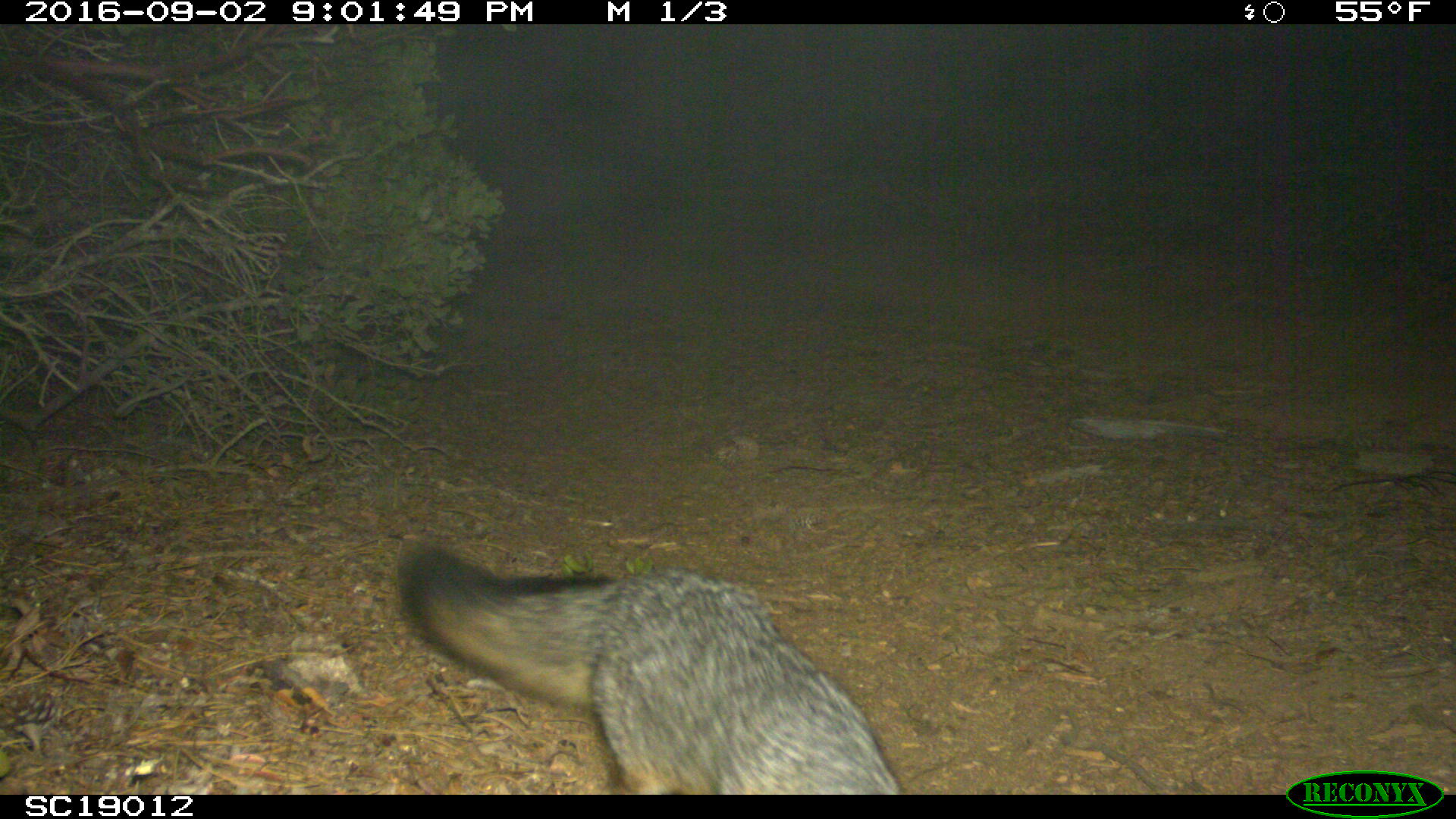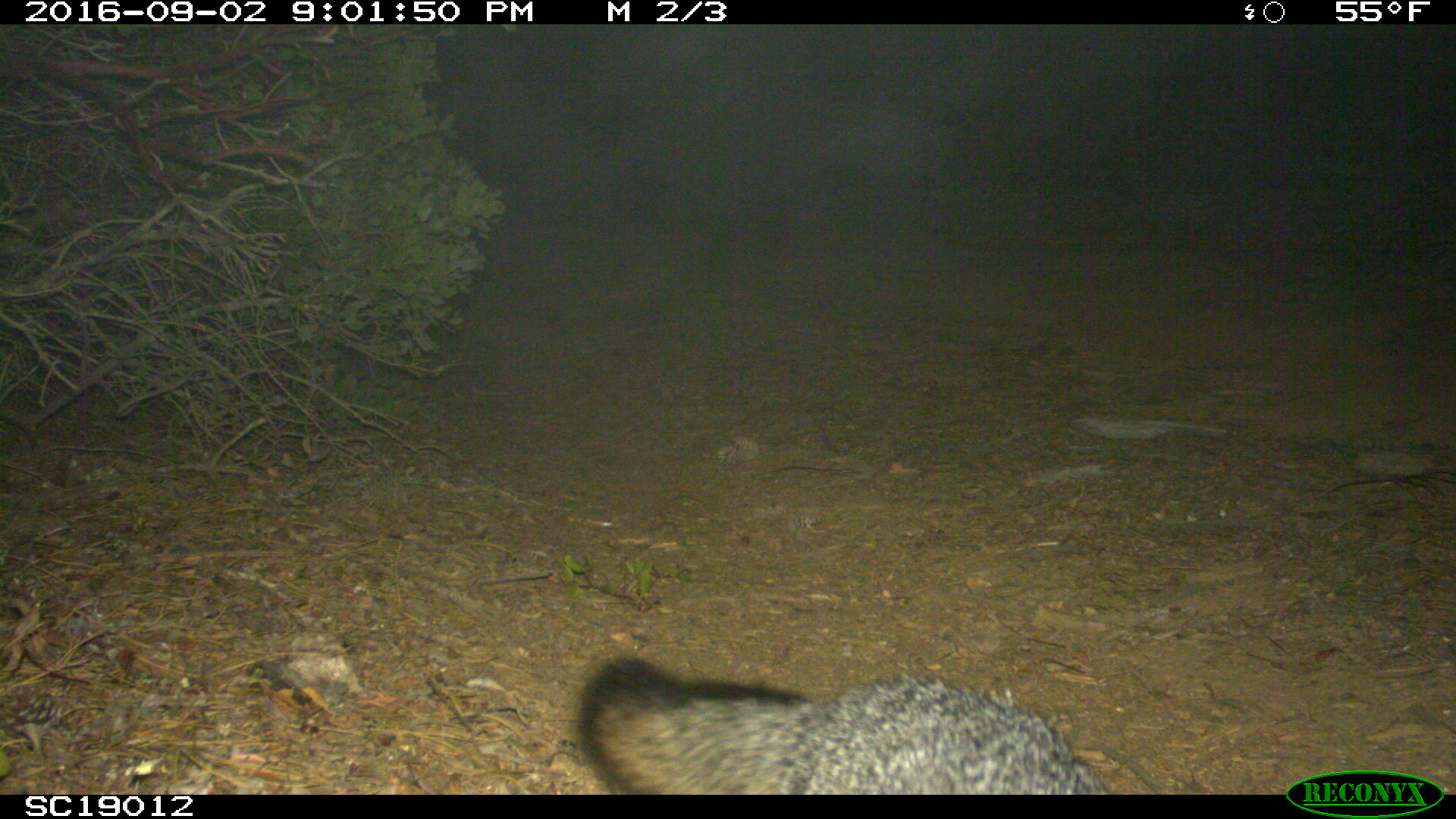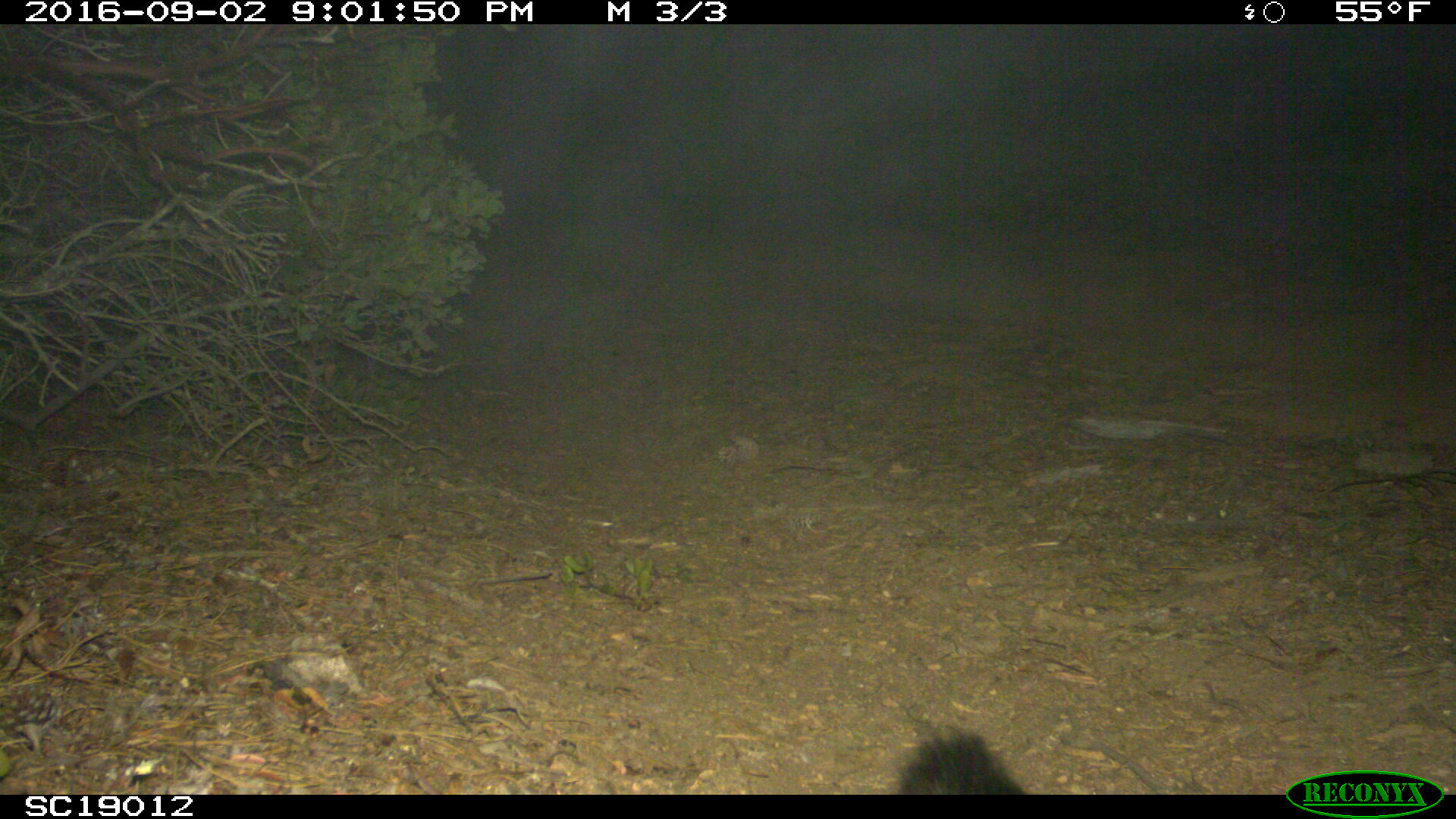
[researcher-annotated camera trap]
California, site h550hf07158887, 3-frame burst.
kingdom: Animalia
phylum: Chordata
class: Mammalia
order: Carnivora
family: Canidae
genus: Urocyon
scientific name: Urocyon littoralis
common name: island fox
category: fox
Fox (island fox) (Urocyon littoralis).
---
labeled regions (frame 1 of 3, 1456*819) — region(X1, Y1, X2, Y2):
fox: region(401, 544, 908, 794)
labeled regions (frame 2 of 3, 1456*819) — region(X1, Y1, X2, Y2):
fox: region(573, 654, 1109, 795)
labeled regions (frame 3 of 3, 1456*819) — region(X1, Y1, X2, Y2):
fox: region(893, 731, 1023, 795)